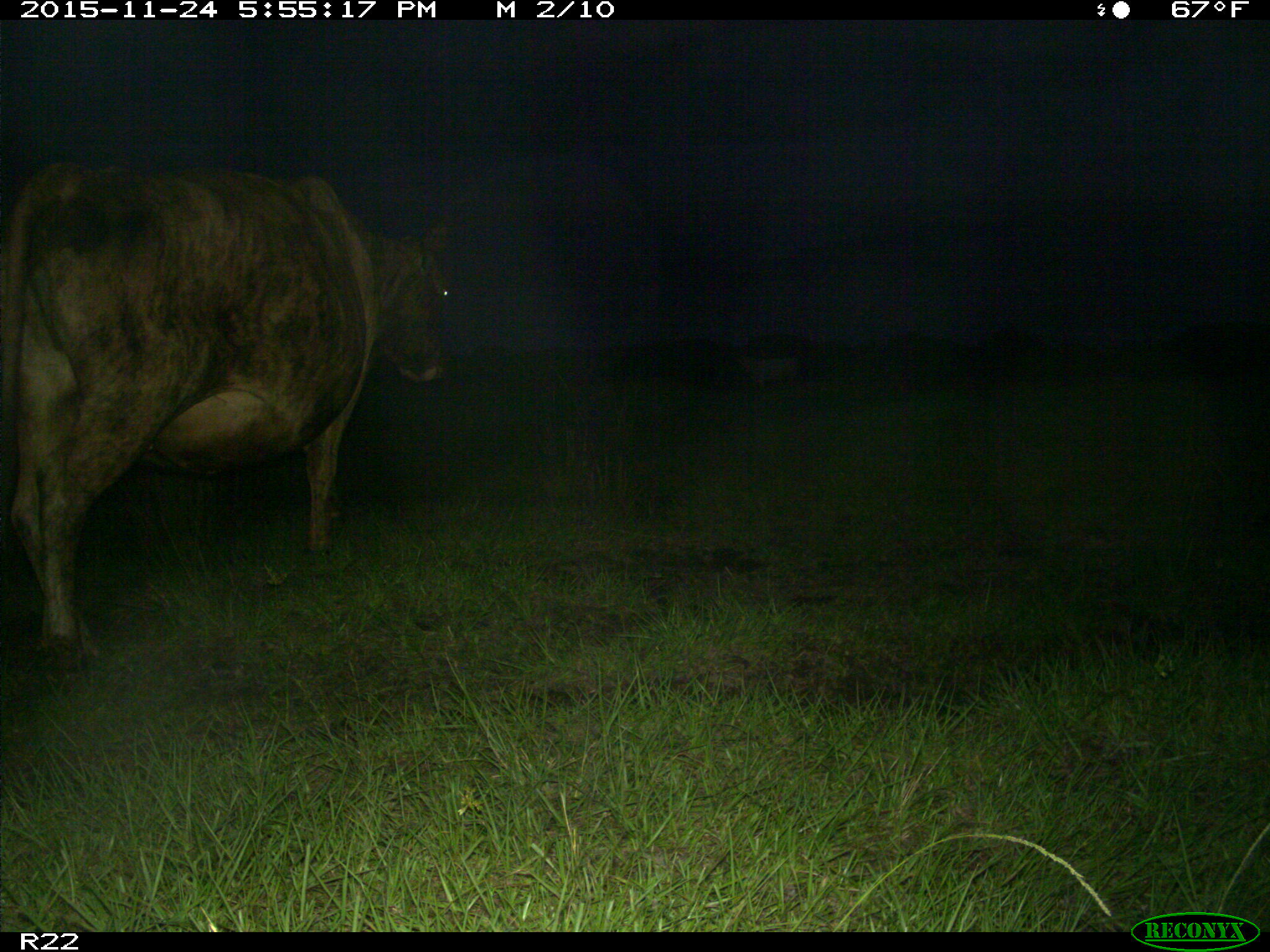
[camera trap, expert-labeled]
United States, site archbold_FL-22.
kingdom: Animalia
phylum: Chordata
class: Mammalia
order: Artiodactyla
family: Bovidae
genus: Bos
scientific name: Bos taurus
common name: domestic cow